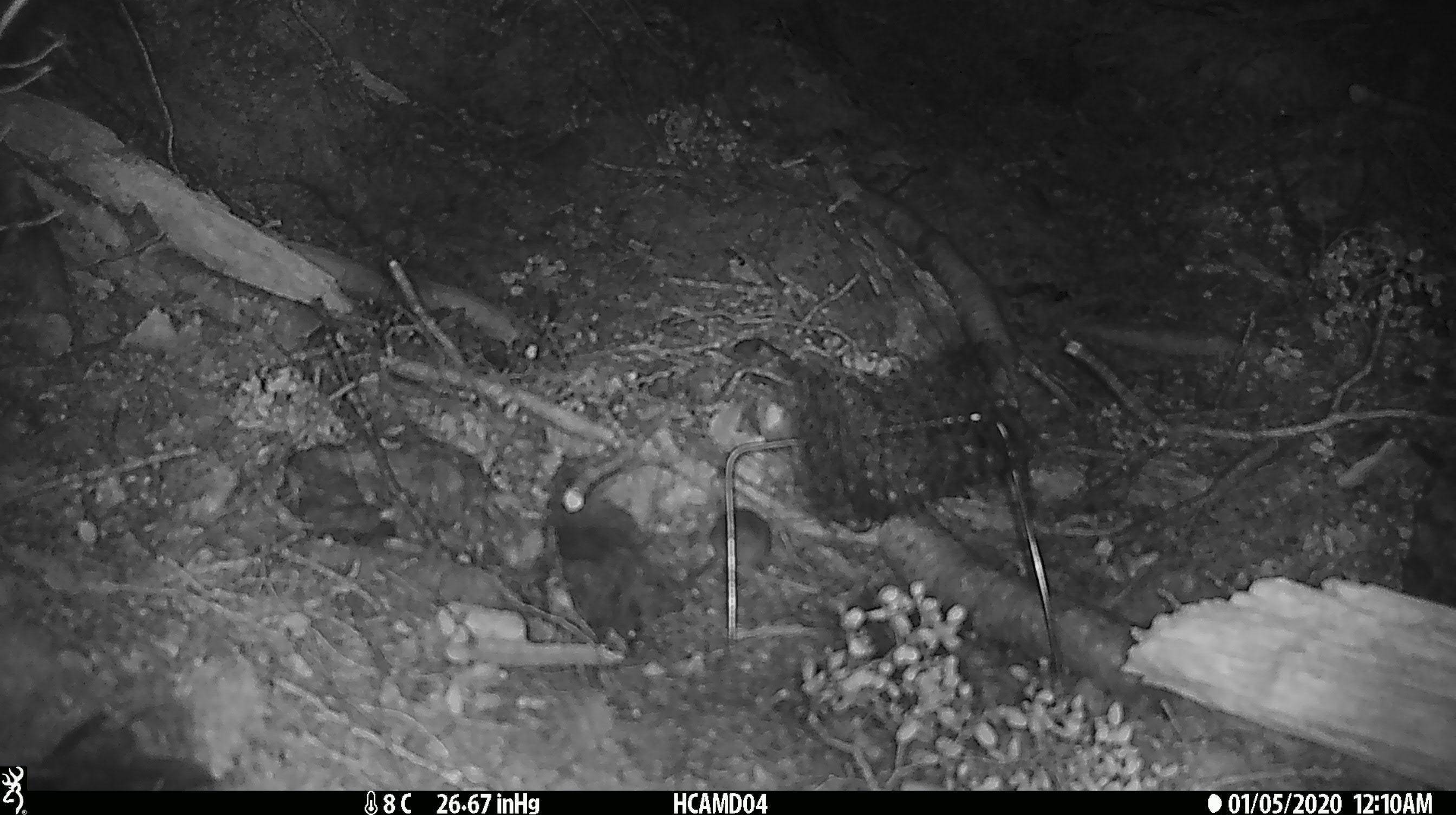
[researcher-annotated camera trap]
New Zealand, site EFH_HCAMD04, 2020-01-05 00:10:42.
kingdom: Animalia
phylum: Chordata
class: Mammalia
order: Rodentia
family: Muridae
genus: Mus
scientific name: Mus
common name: mouse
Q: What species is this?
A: Mouse (Mus).